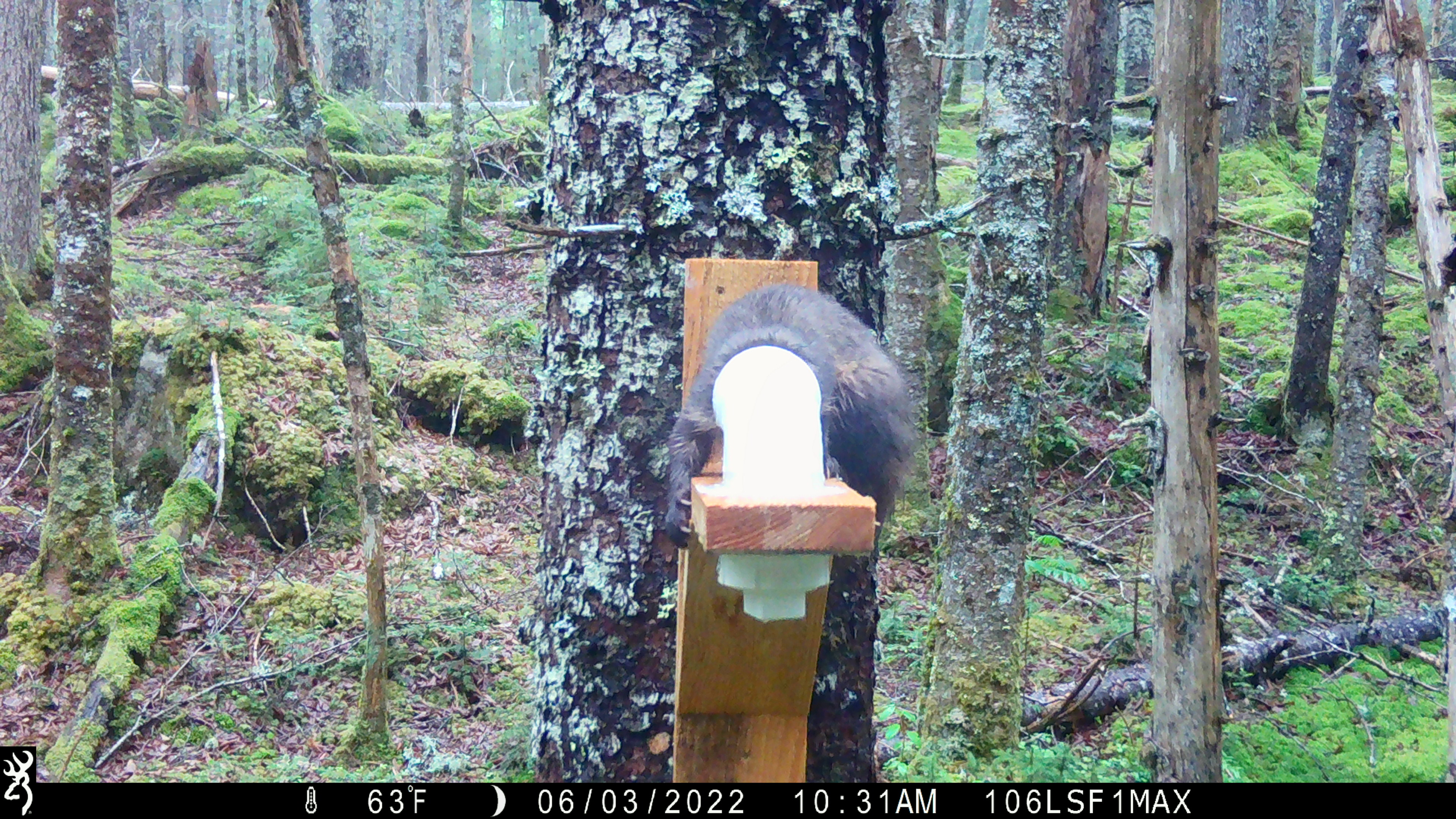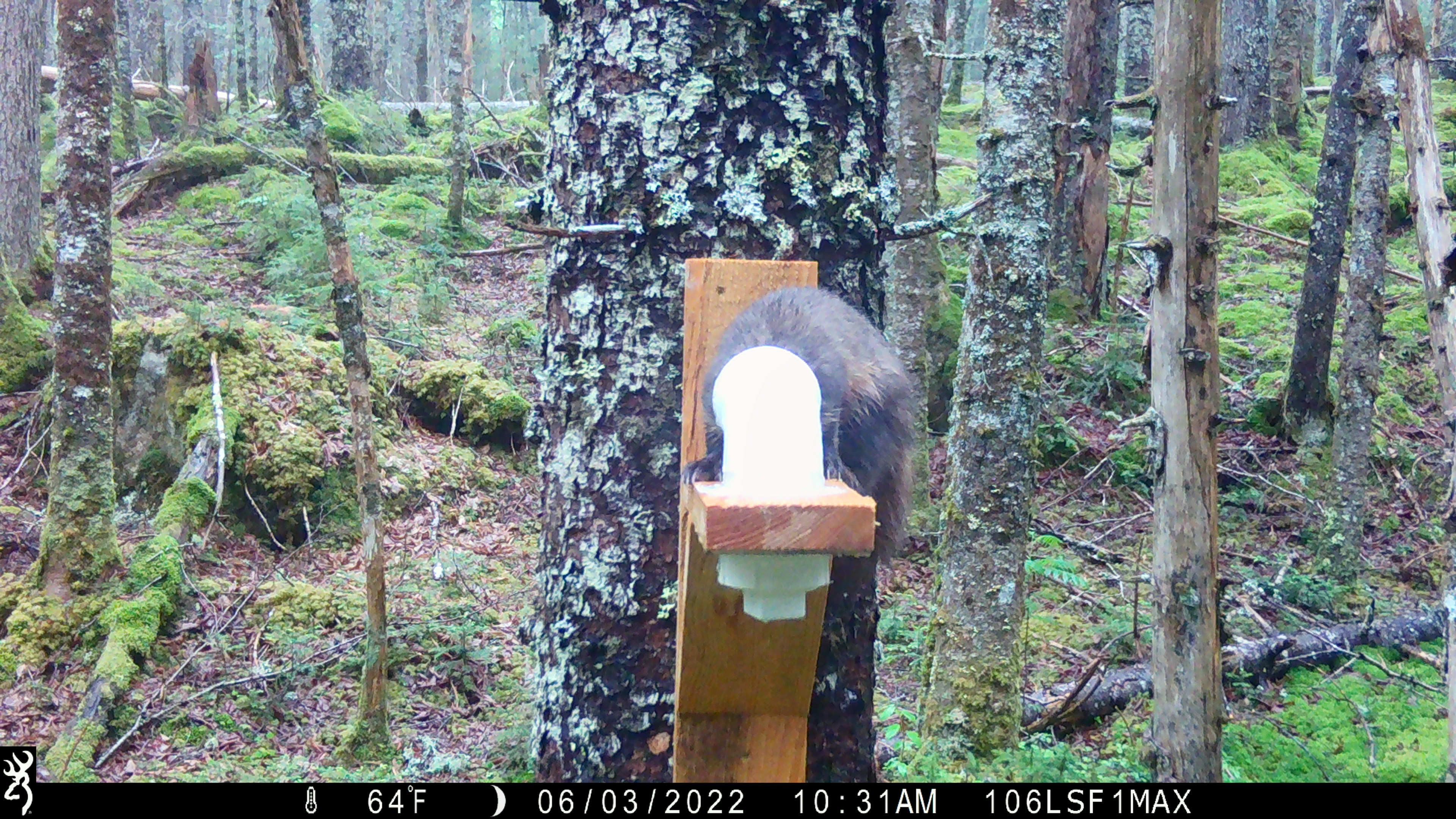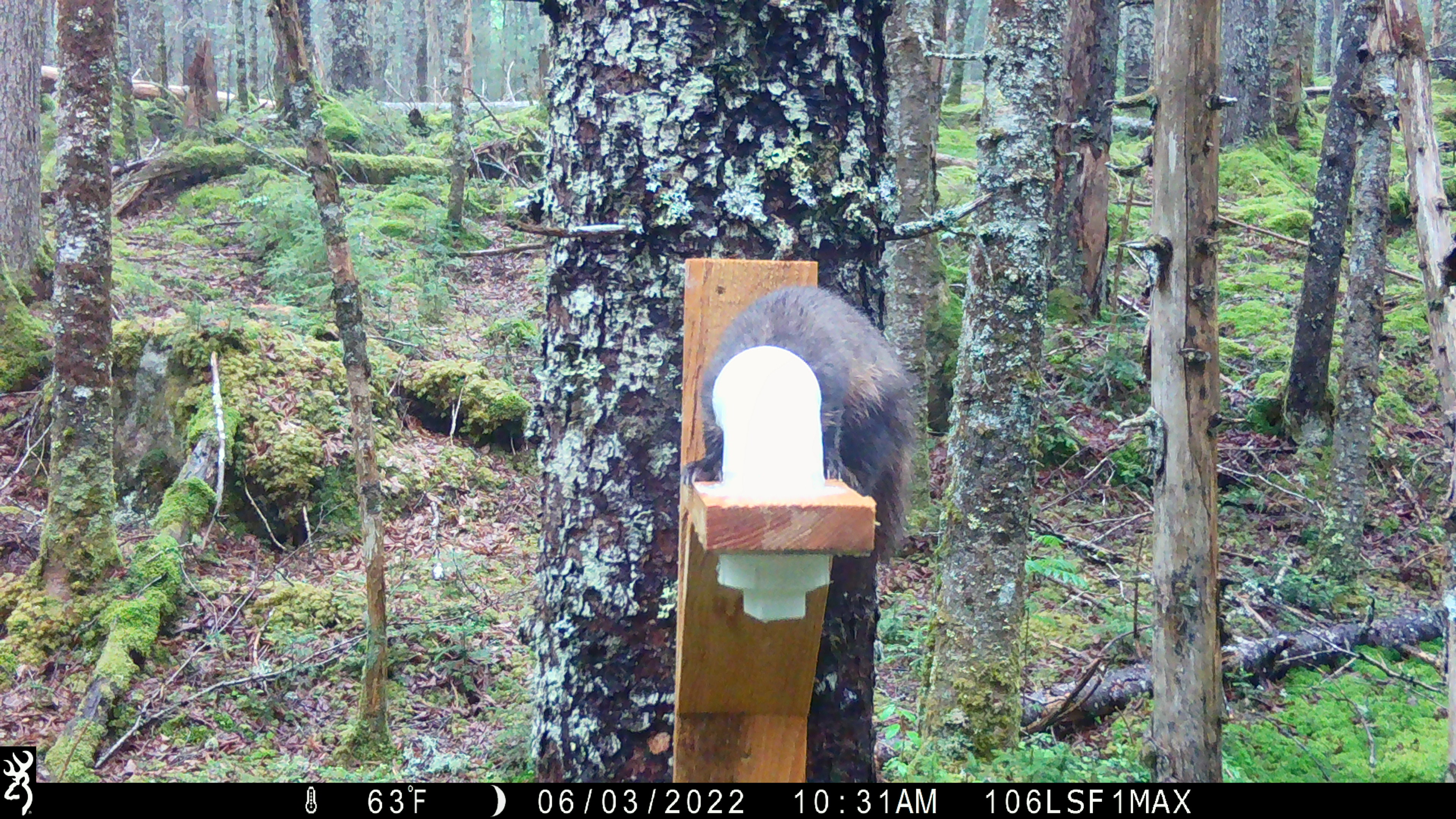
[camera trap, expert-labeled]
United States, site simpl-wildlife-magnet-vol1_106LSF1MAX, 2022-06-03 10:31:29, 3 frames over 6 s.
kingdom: Animalia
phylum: Chordata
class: Mammalia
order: Carnivora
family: Mustelidae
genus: Martes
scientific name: Martes americana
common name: american marten